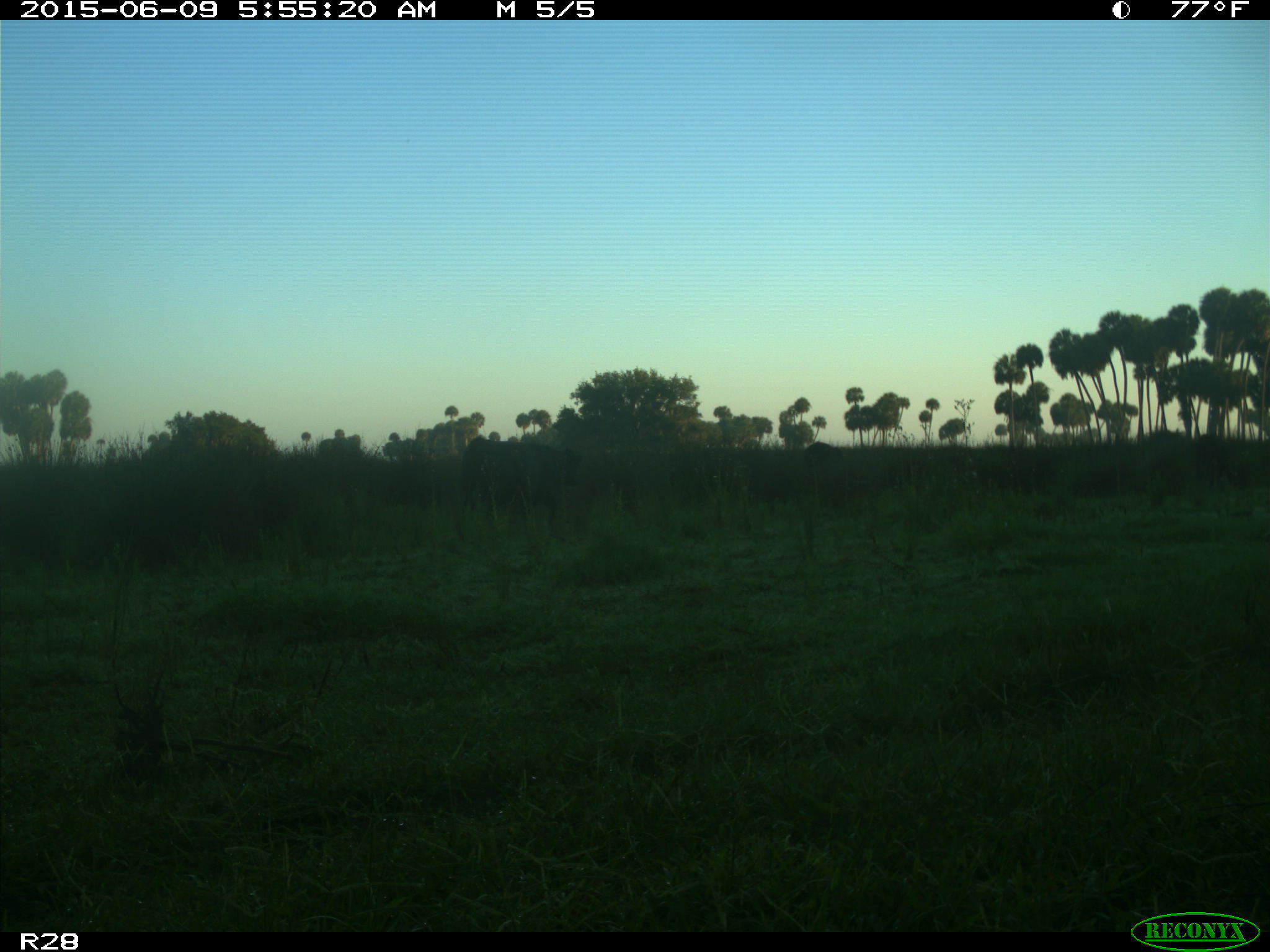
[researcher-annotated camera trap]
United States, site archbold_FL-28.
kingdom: Animalia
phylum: Chordata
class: Mammalia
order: Artiodactyla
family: Bovidae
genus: Bos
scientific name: Bos taurus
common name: domestic cow